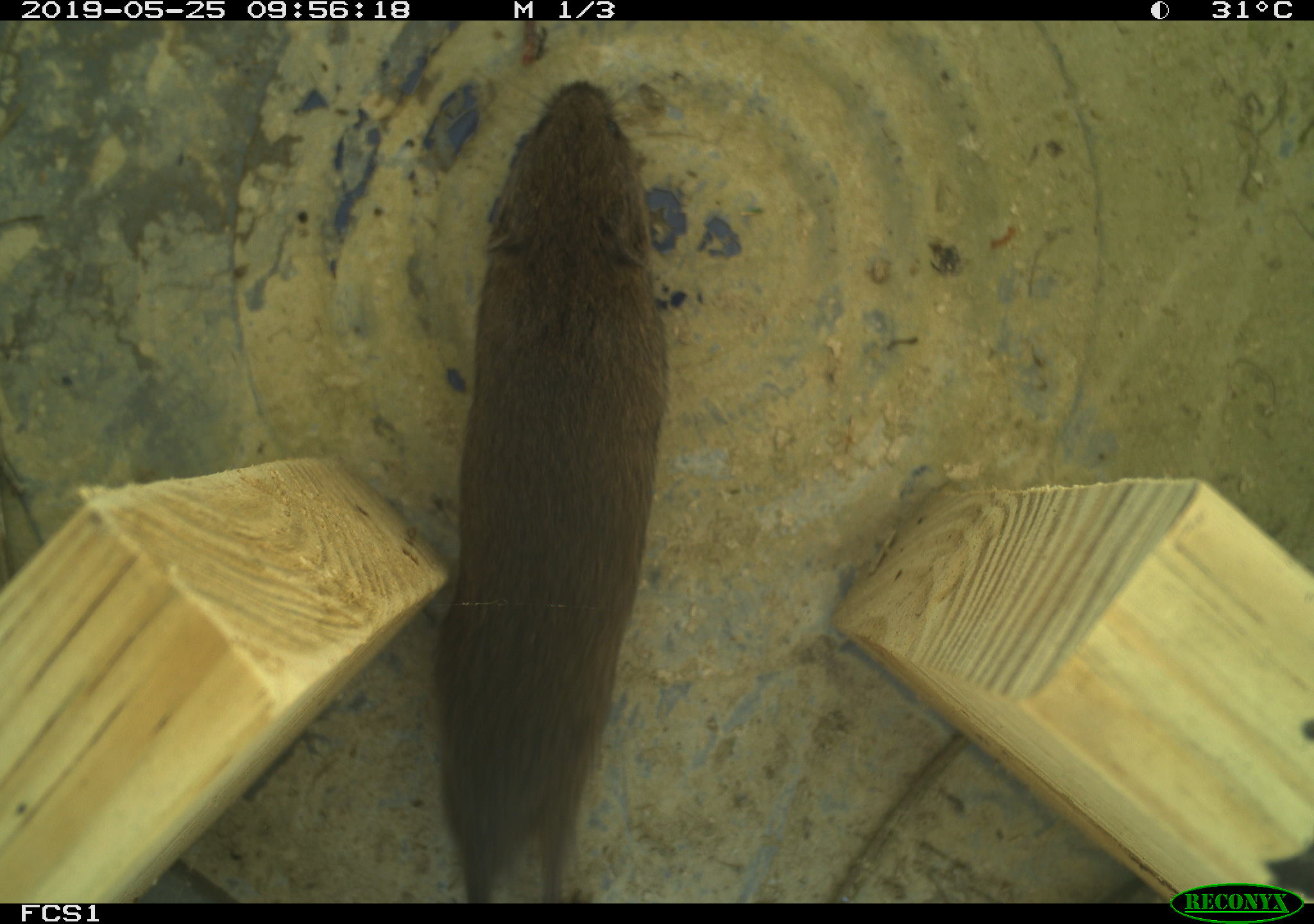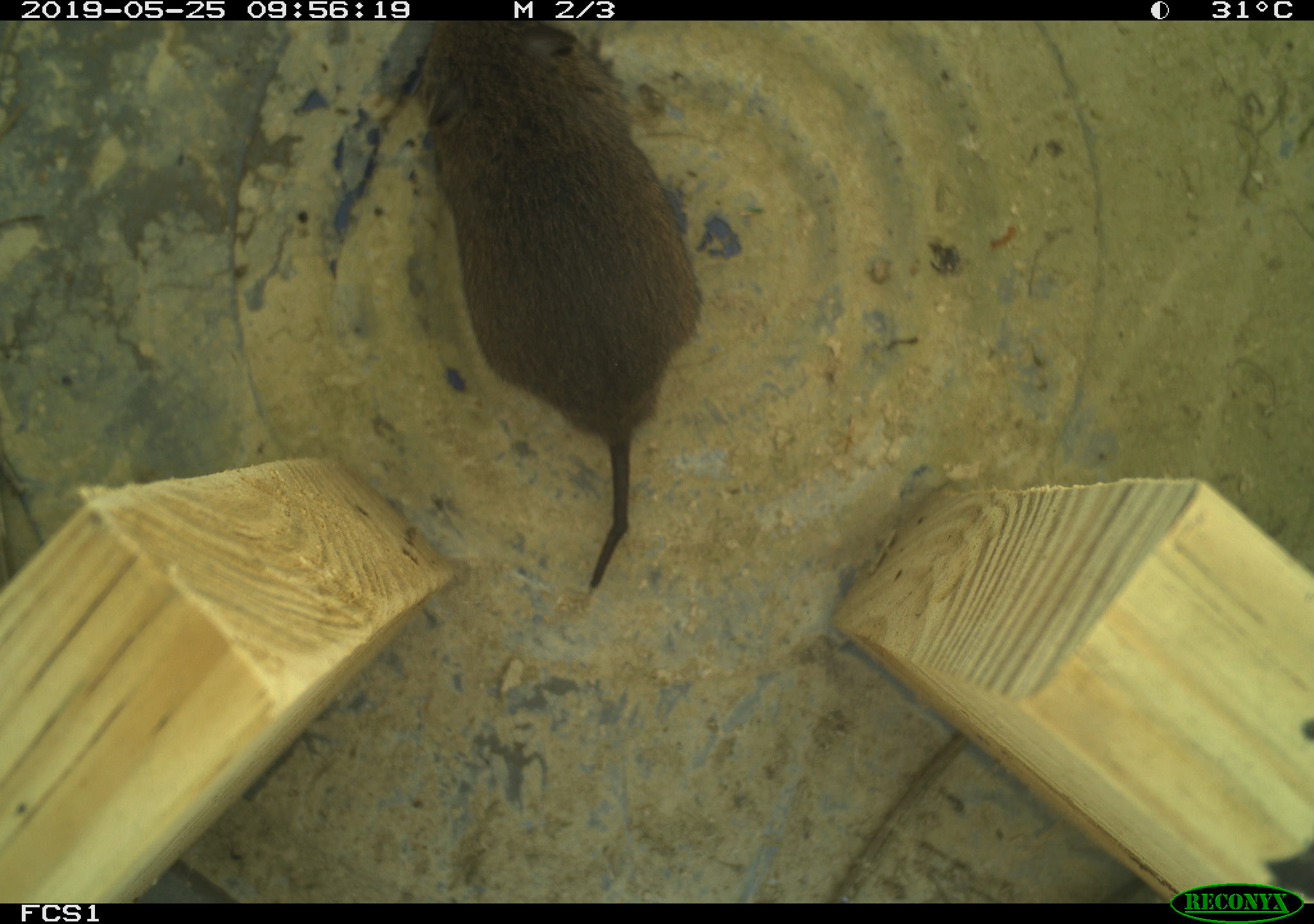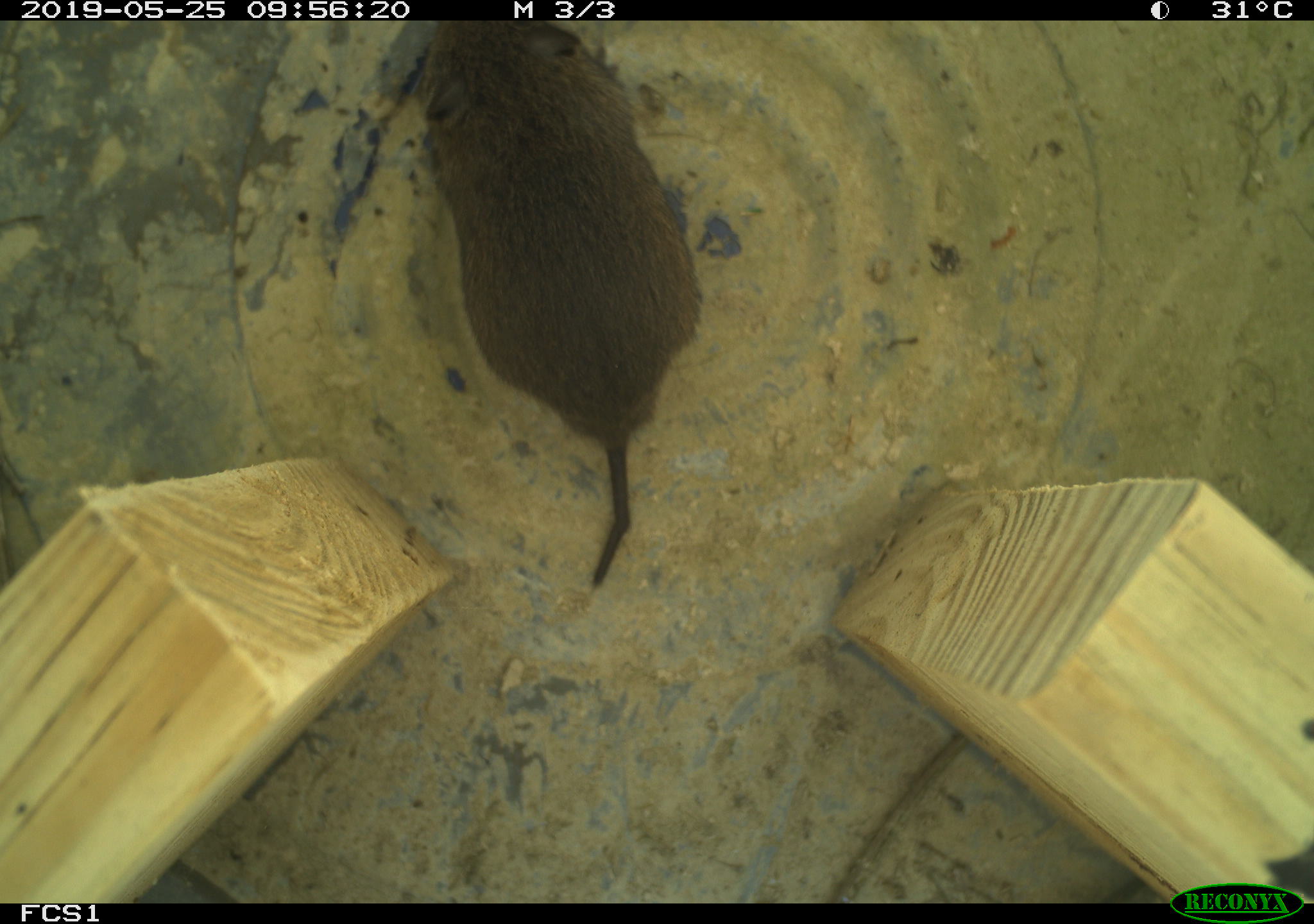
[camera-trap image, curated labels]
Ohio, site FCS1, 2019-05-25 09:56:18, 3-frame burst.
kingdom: Animalia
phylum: Chordata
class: Mammalia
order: Rodentia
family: Cricetidae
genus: Microtus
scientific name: Microtus pennsylvanicus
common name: meadow vole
Meadow vole (Microtus pennsylvanicus).